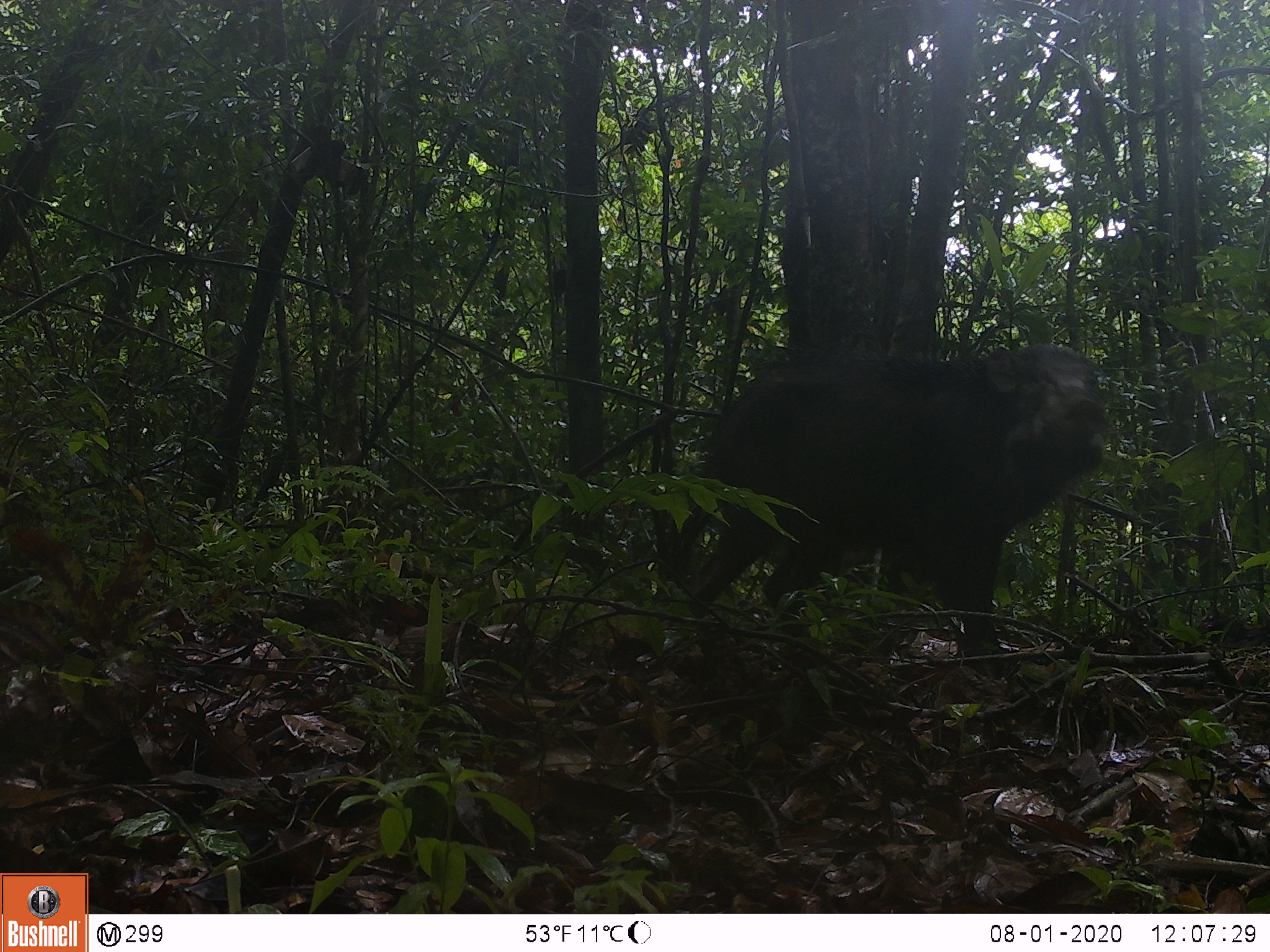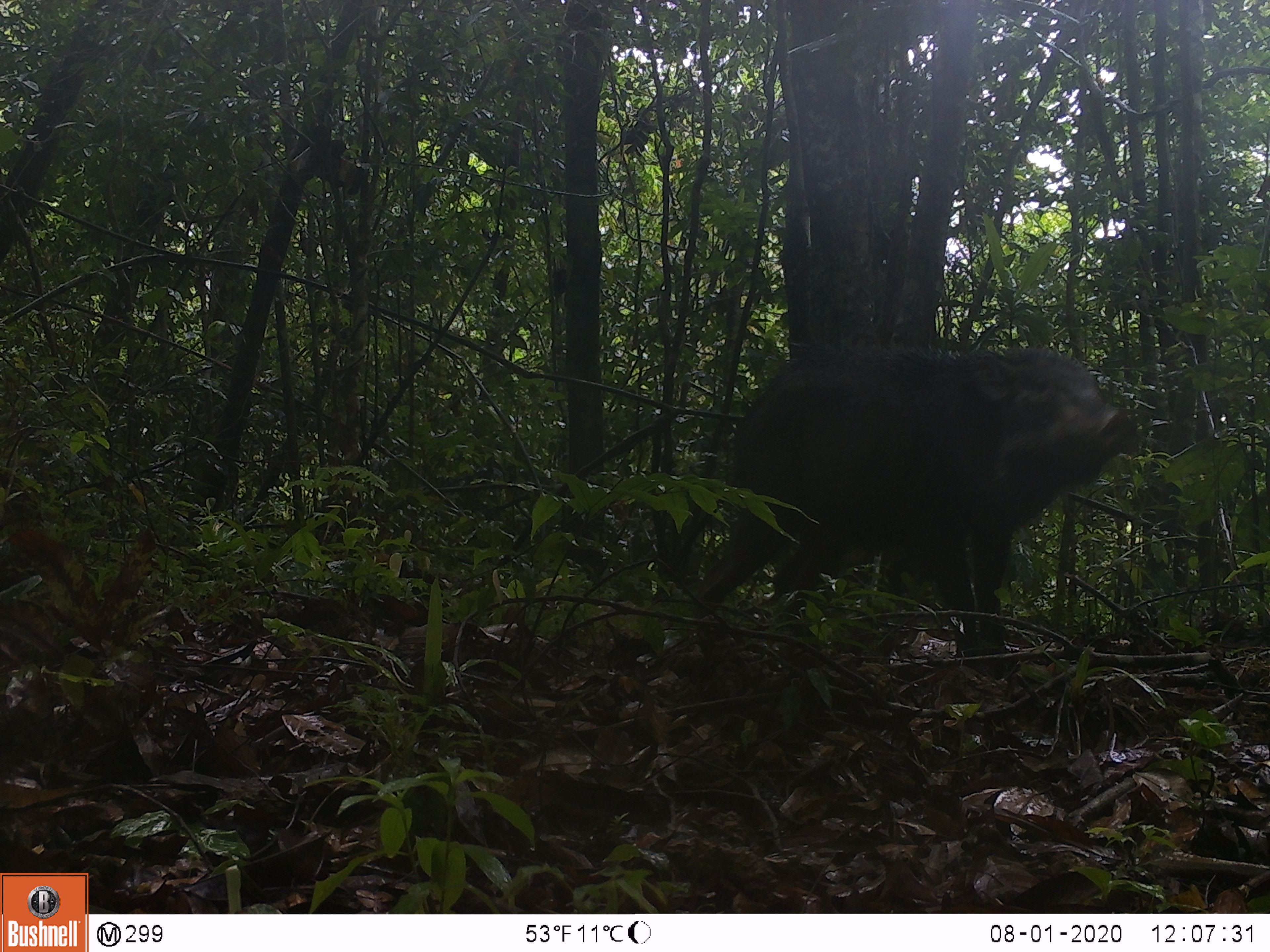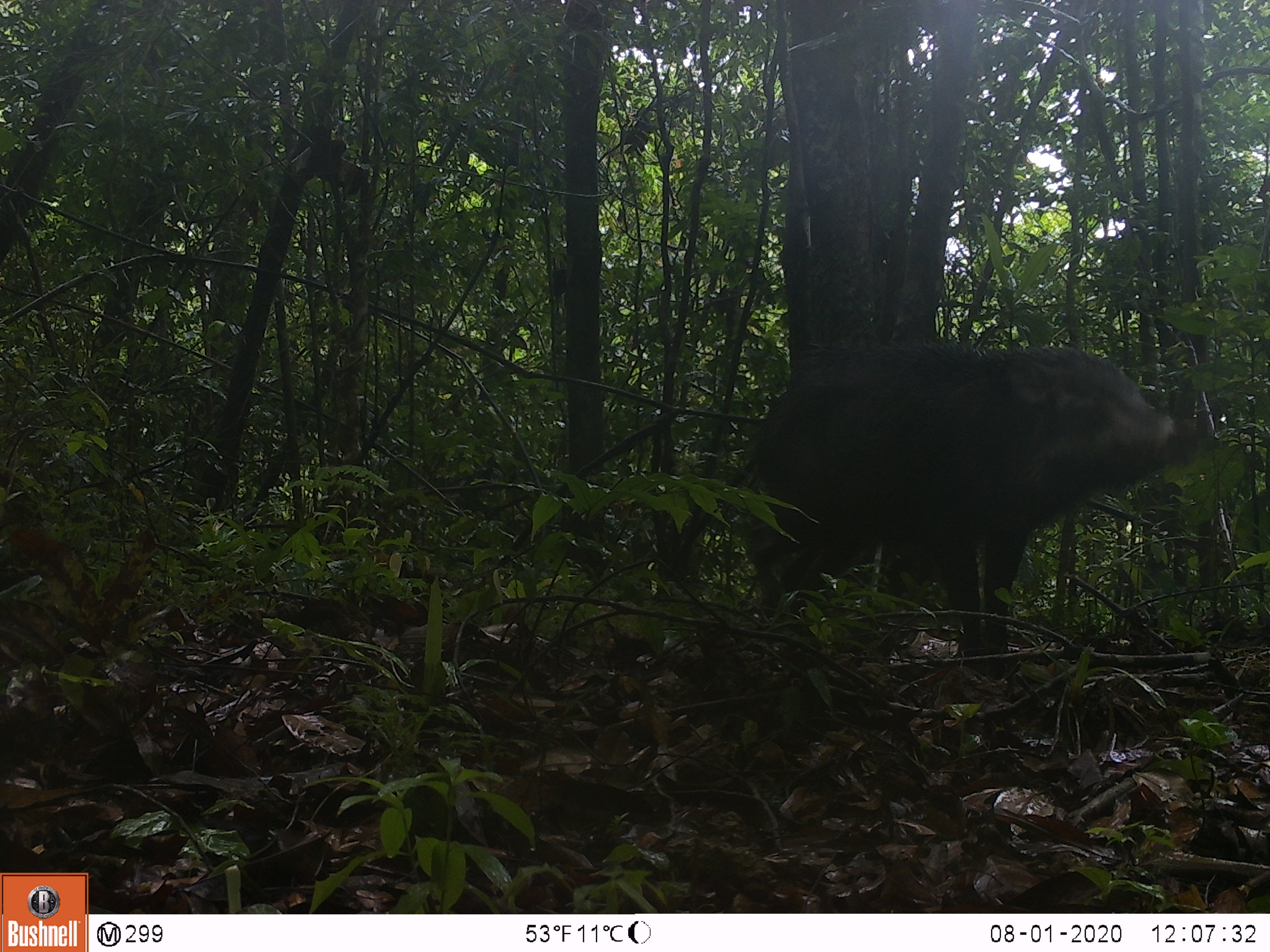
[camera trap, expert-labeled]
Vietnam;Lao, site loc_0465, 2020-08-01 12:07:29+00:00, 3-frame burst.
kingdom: Animalia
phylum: Chordata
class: Mammalia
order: Artiodactyla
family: Suidae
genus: Sus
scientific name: Sus scrofa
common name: eurasian wild pig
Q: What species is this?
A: Eurasian wild pig (Sus scrofa).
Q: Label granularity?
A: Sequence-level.